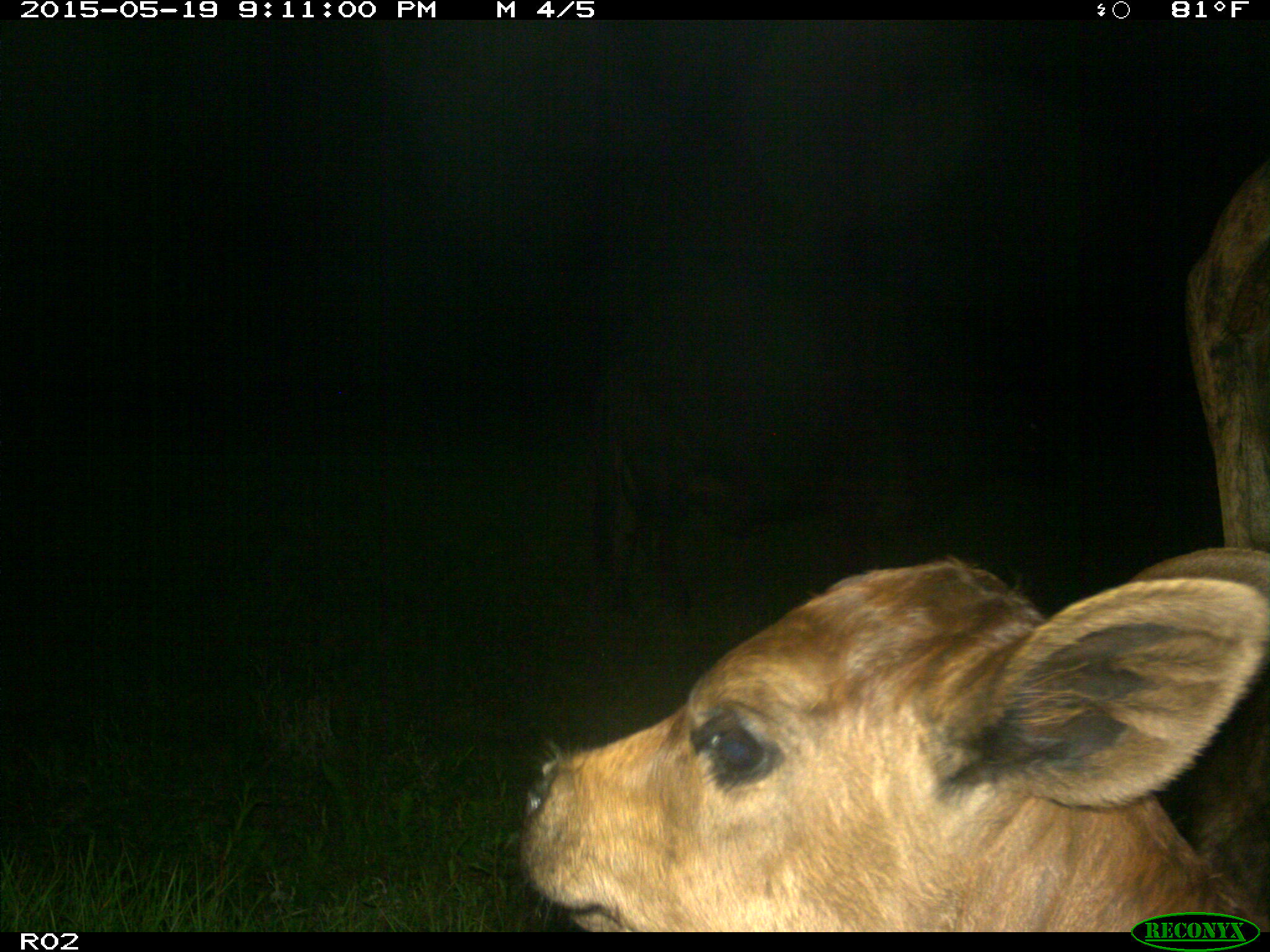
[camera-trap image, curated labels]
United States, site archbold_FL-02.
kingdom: Animalia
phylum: Chordata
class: Mammalia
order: Artiodactyla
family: Bovidae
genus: Bos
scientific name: Bos taurus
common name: domestic cow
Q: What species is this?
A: Bos taurus (domestic cow).